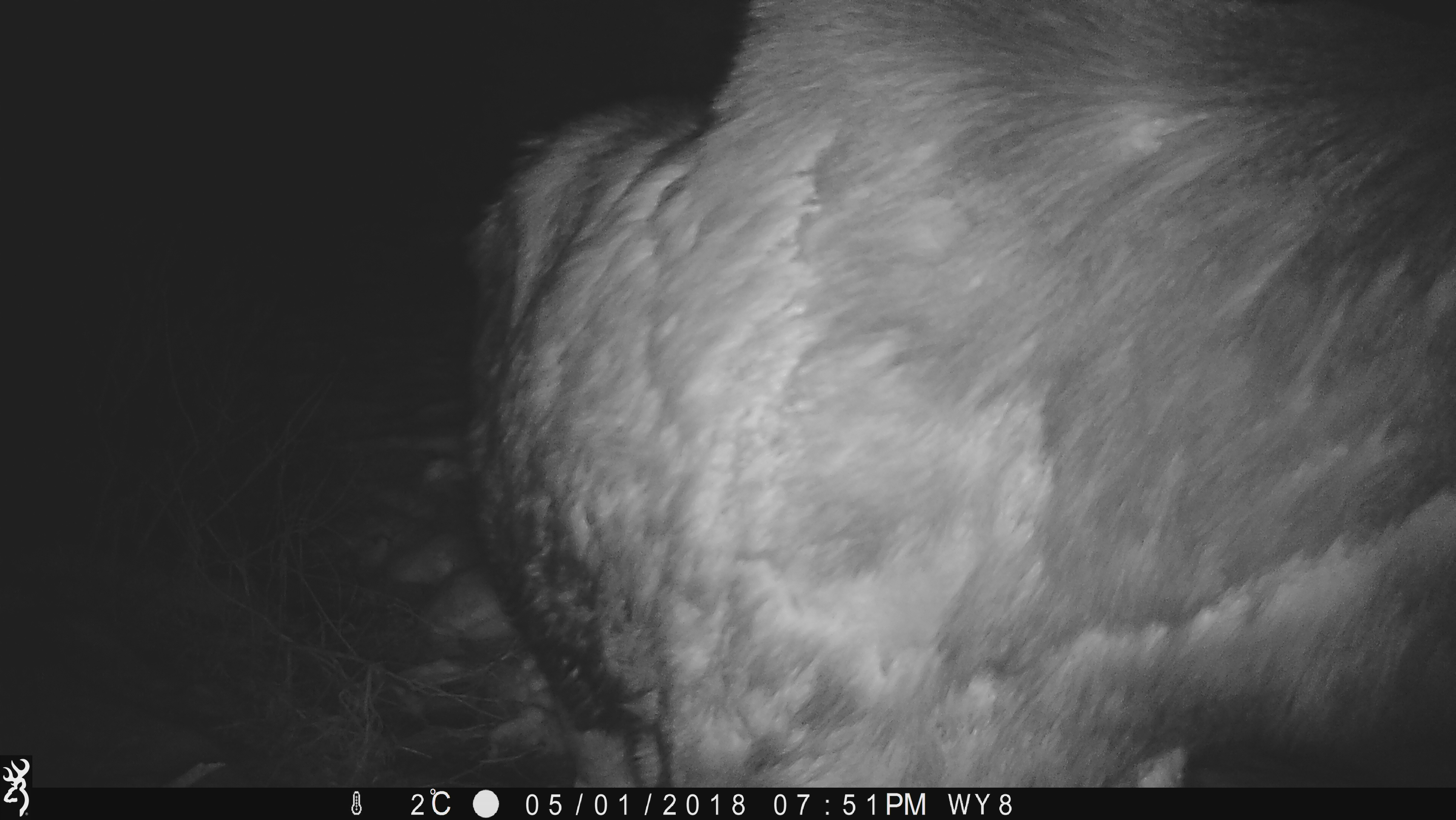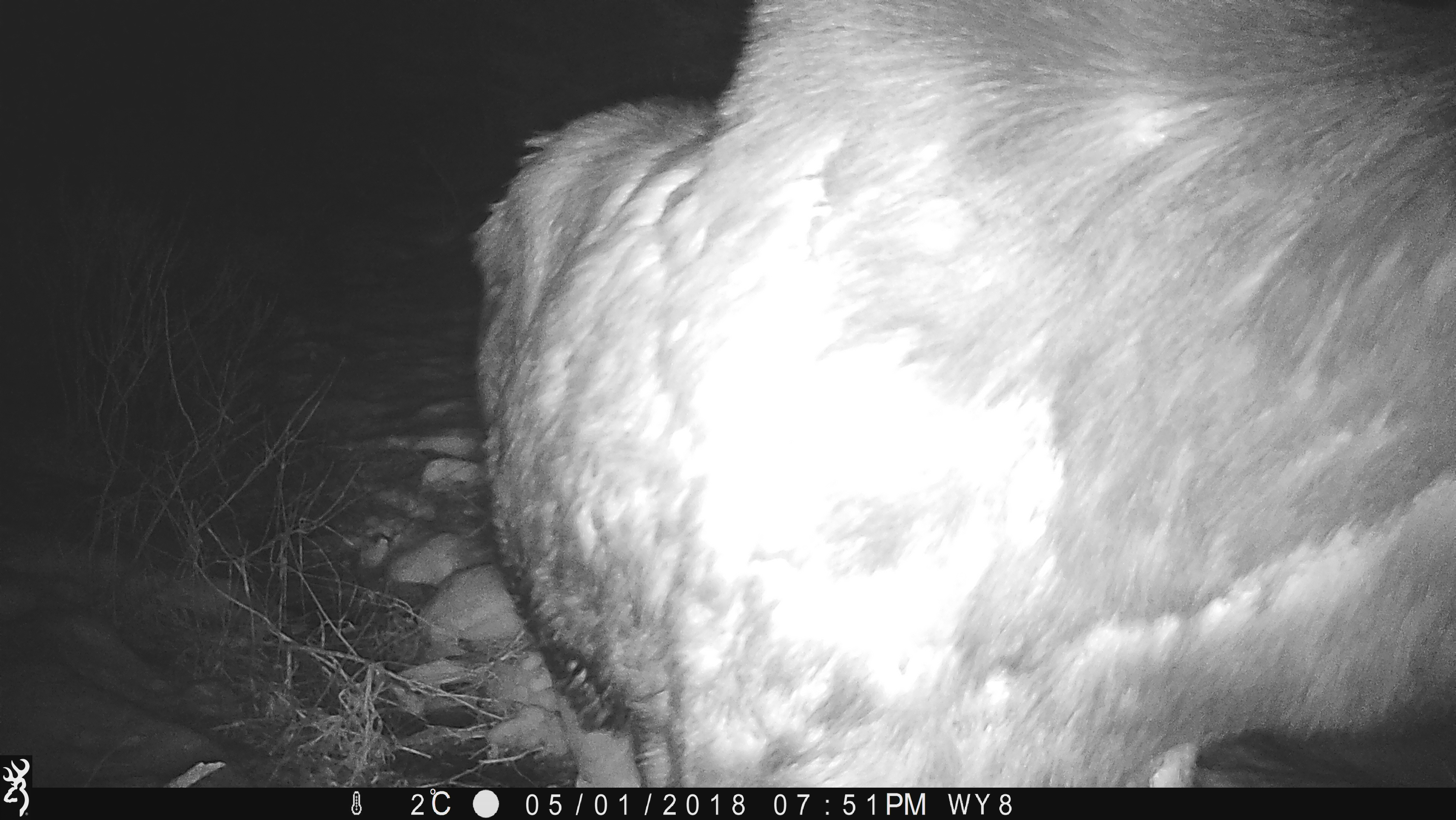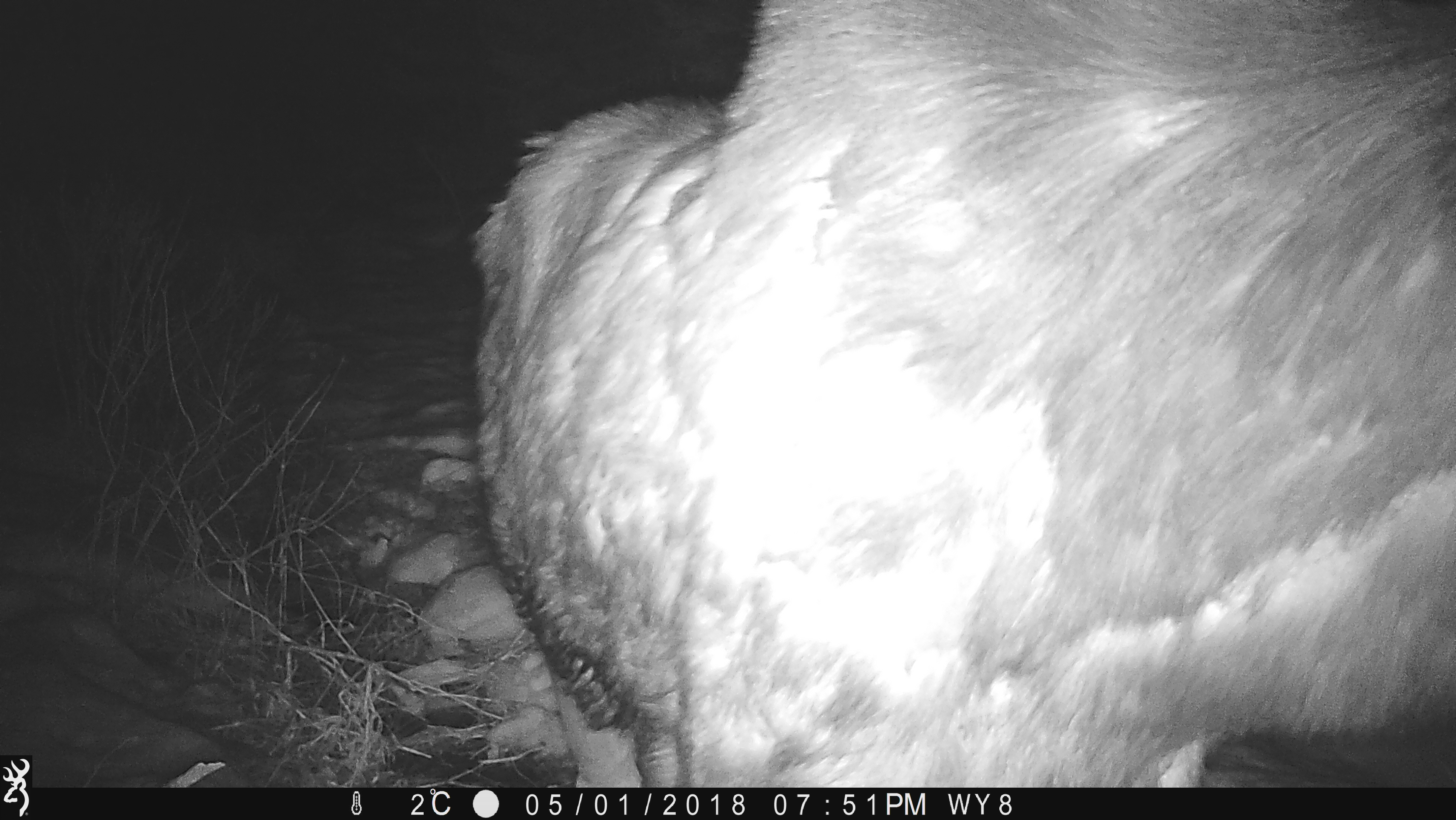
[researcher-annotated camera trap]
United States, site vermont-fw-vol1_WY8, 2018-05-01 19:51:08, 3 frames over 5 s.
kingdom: Animalia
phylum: Chordata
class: Mammalia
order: Artiodactyla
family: Cervidae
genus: Alces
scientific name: Alces alces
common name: moose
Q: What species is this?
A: Moose (Alces alces).